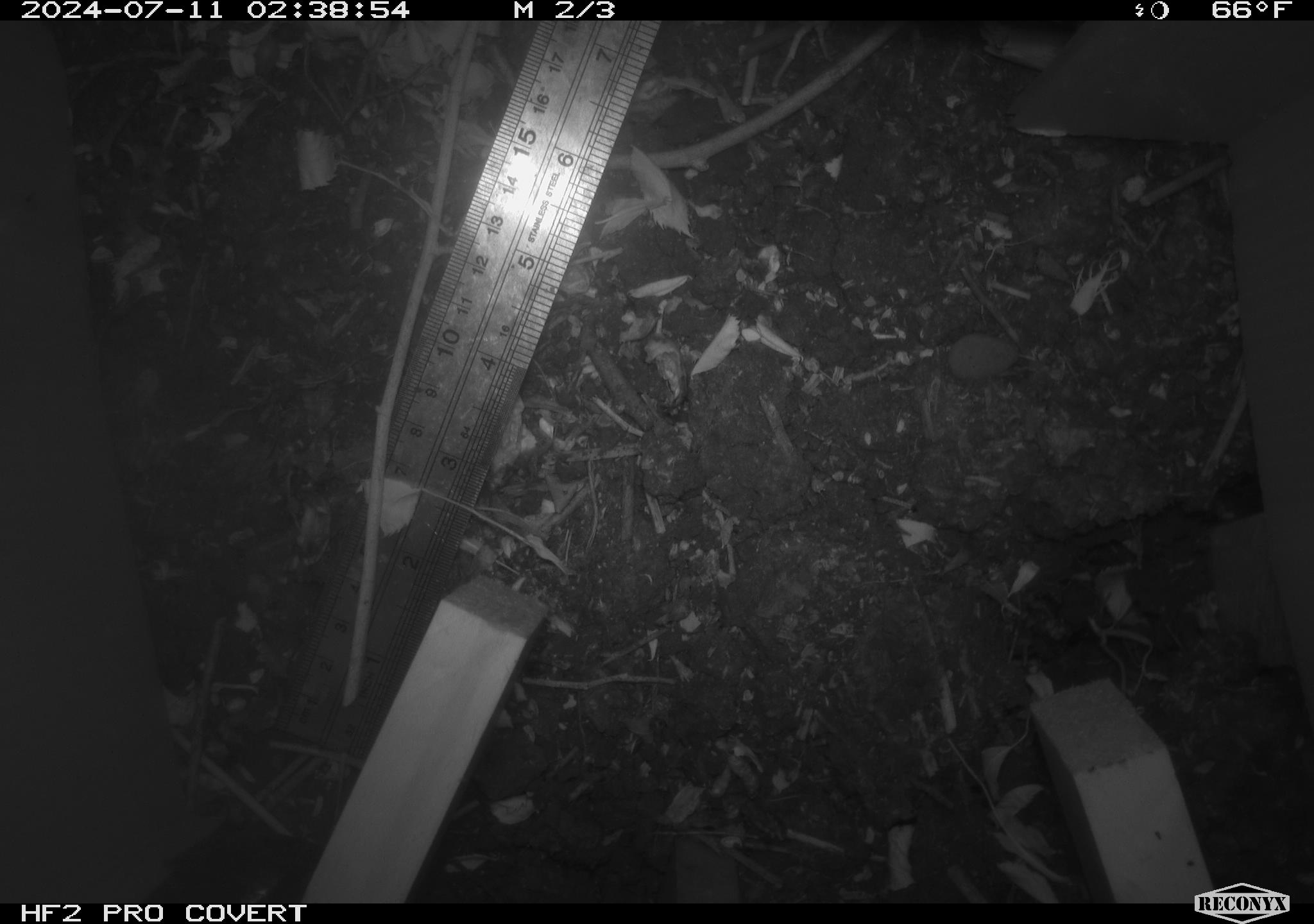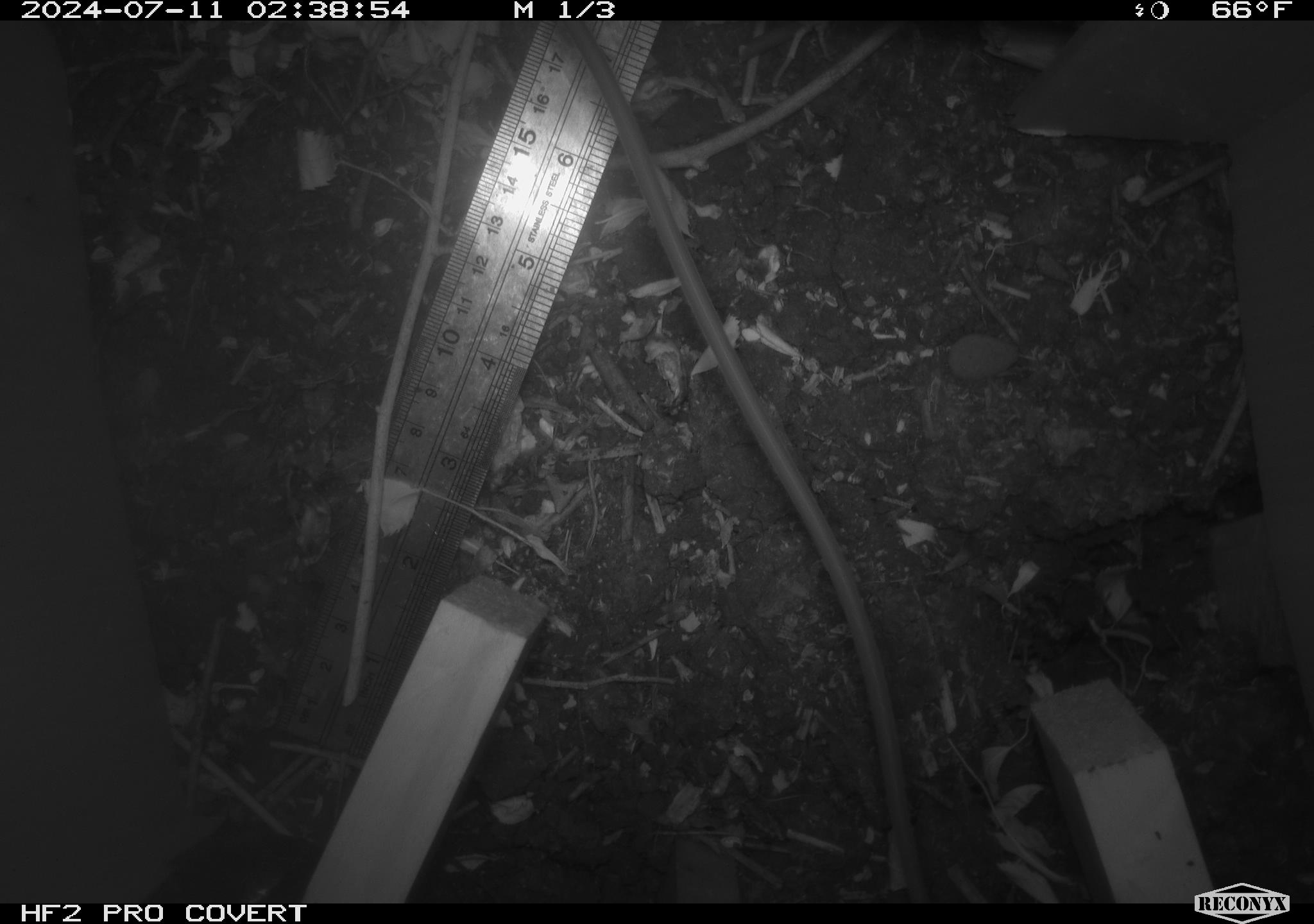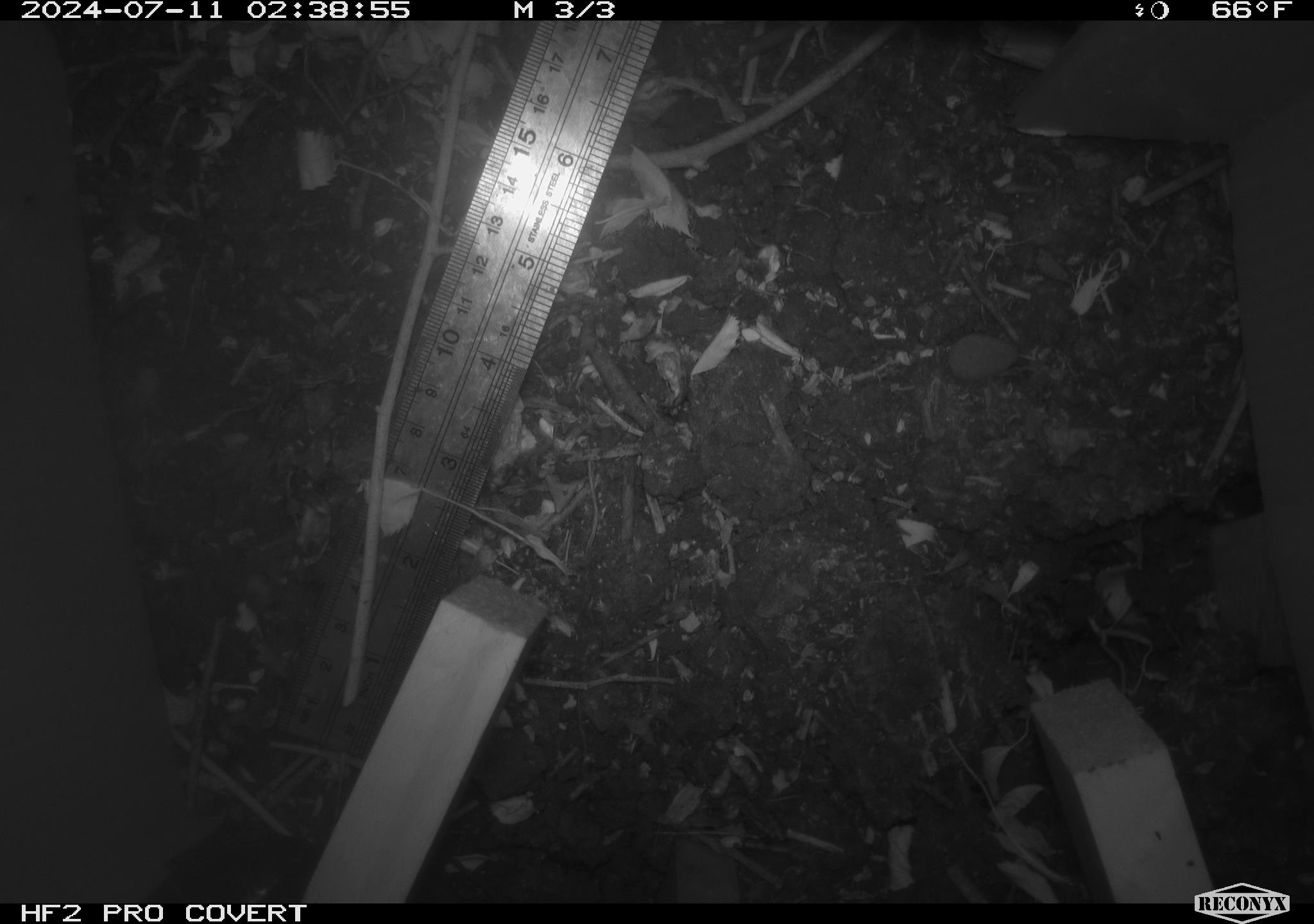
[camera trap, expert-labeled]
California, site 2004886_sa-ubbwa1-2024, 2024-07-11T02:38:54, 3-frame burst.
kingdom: Animalia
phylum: Chordata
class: Mammalia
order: Rodentia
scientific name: Rodentia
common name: mouse species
Mouse species (Rodentia).